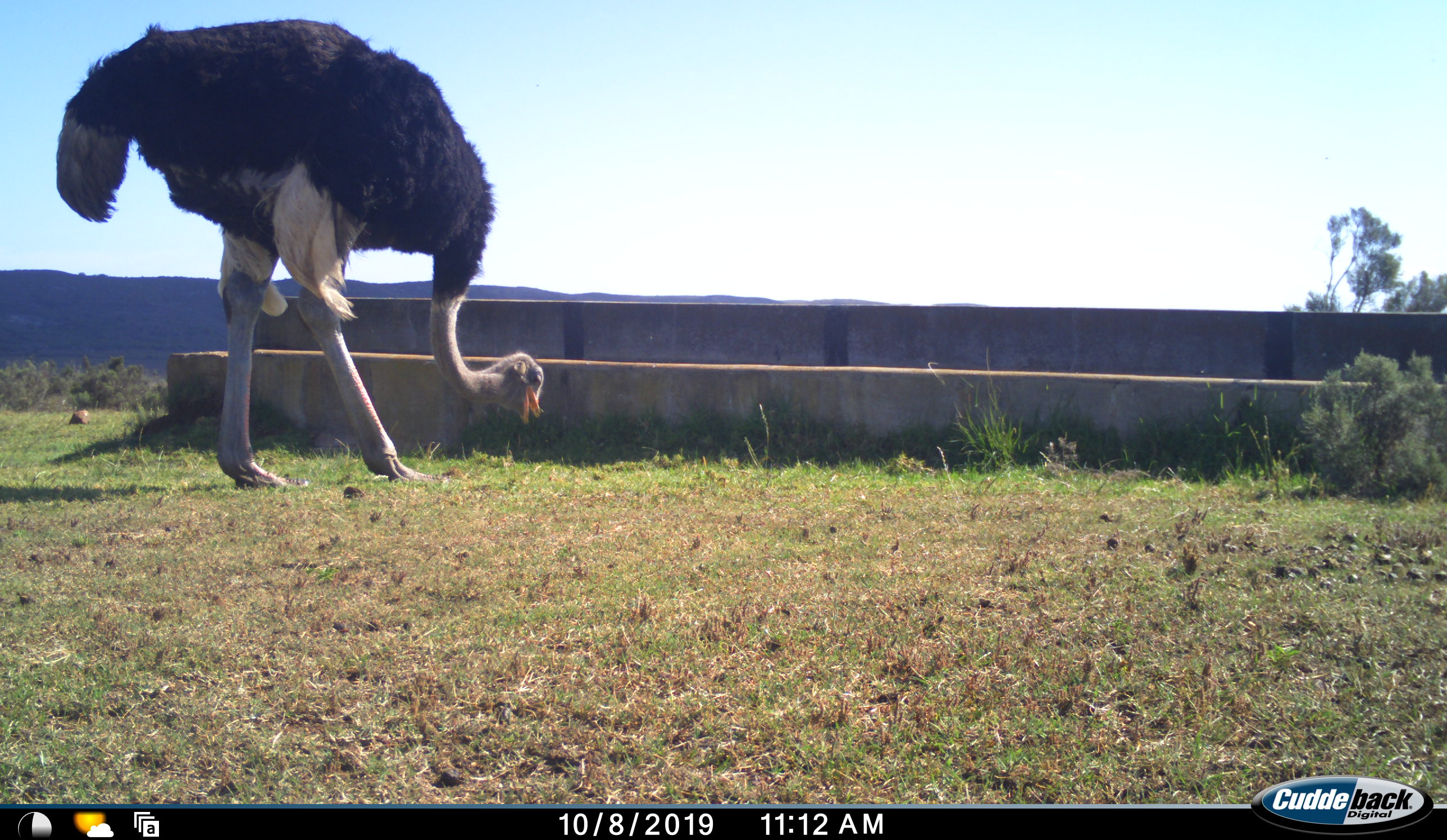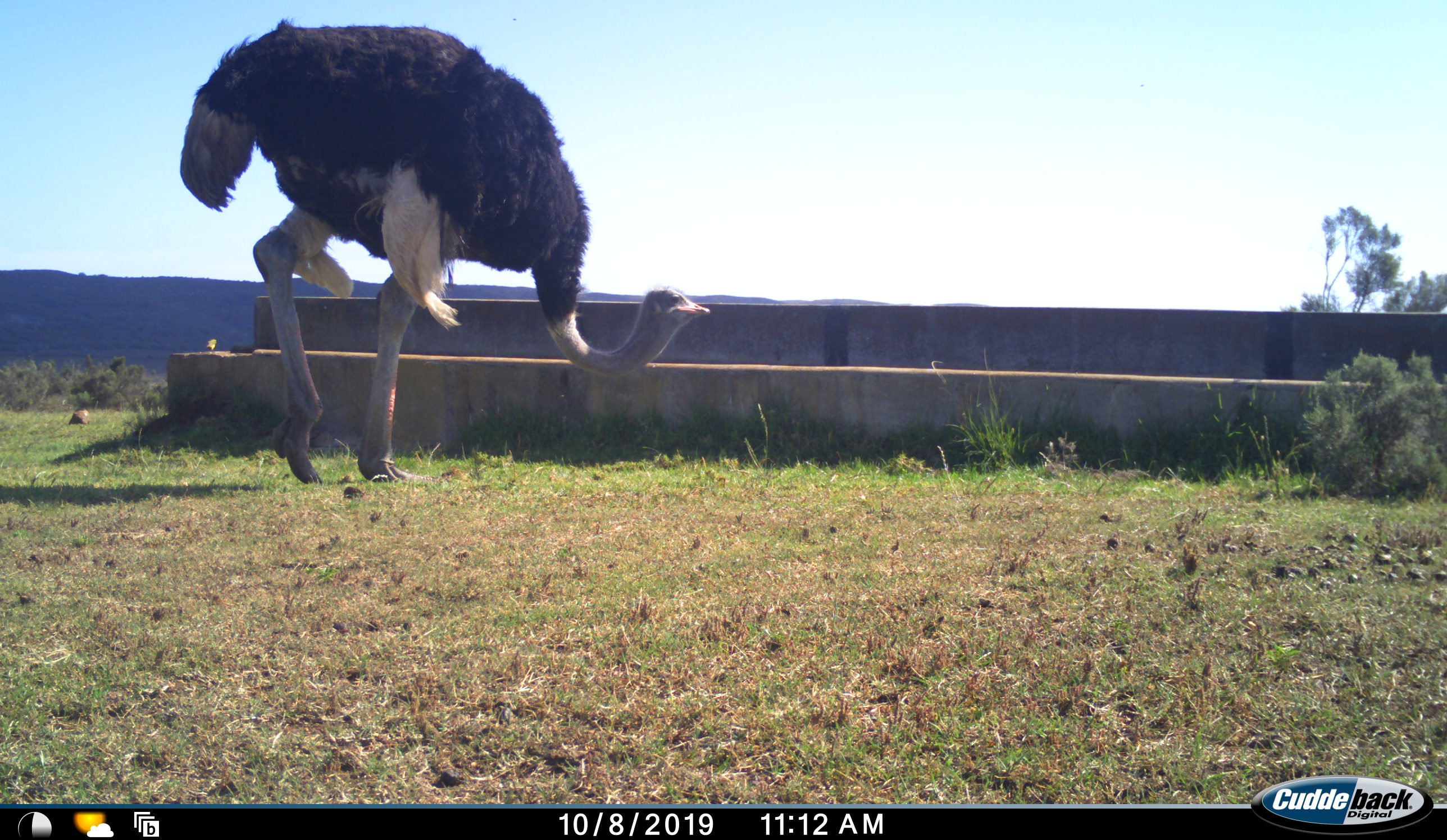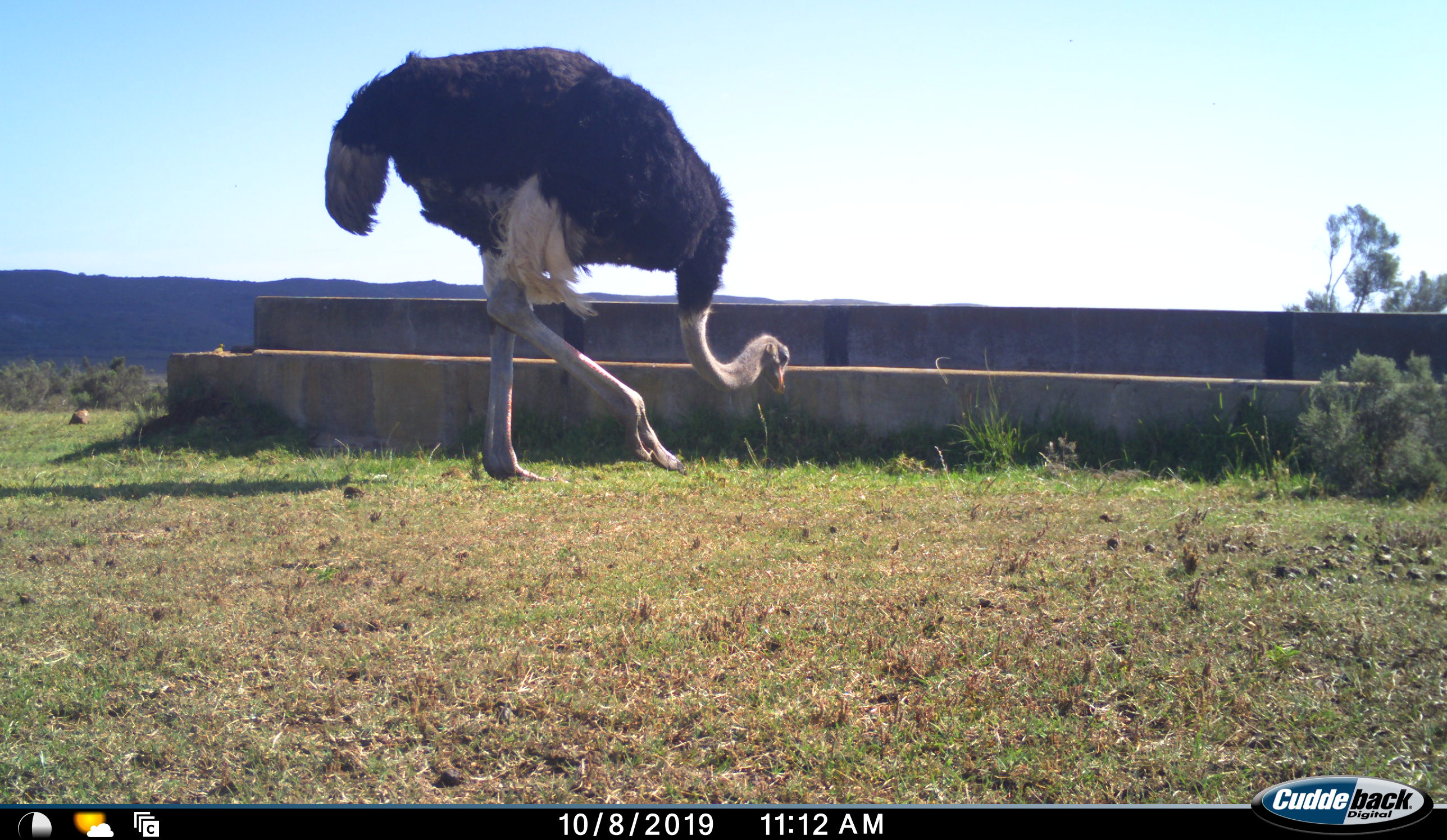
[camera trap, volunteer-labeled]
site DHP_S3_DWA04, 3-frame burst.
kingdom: Animalia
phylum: Chordata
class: Aves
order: Struthioniformes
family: Struthionidae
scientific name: Struthionidae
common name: ostrich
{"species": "ostrich (Struthionidae)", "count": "1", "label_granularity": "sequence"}